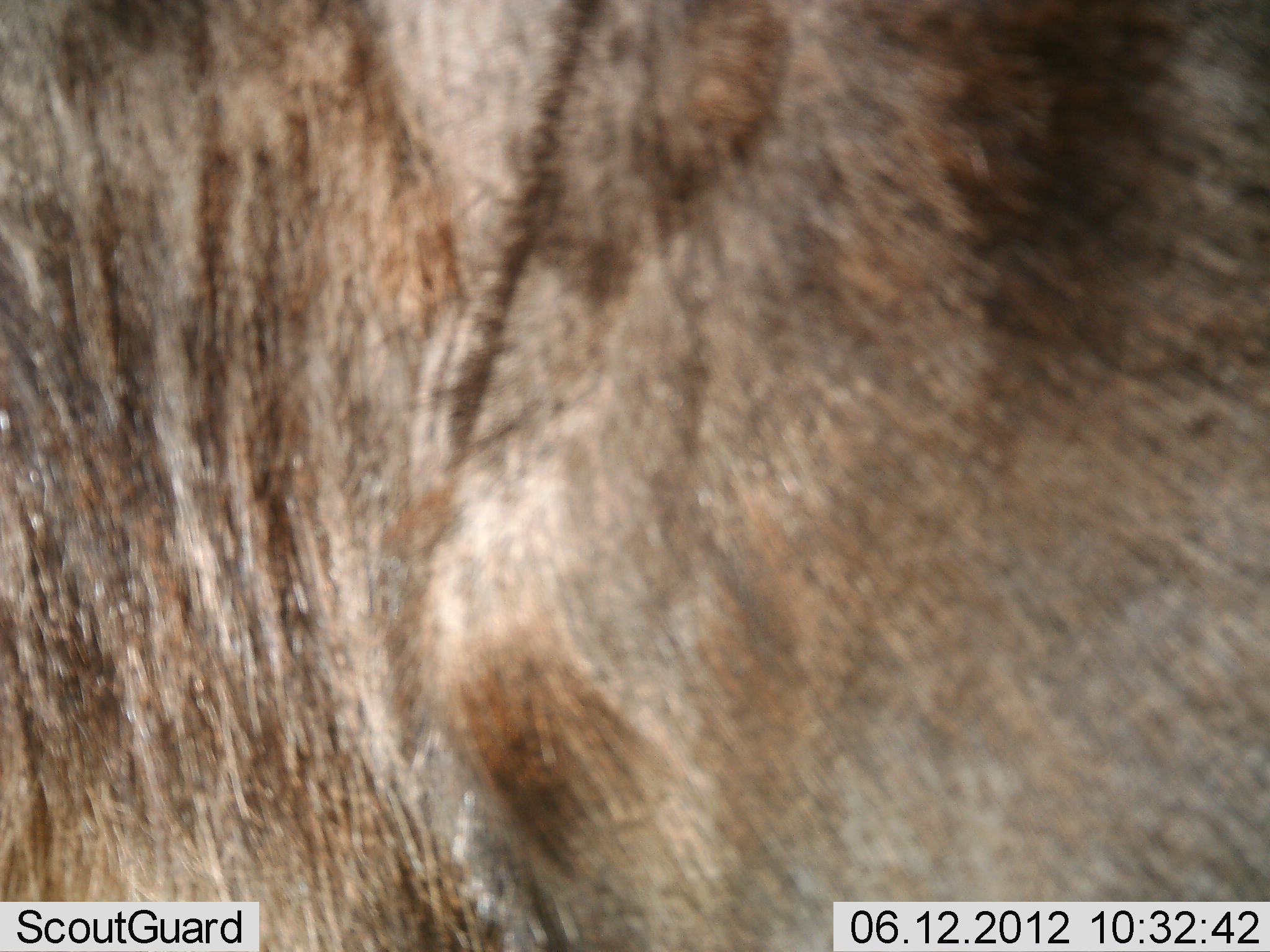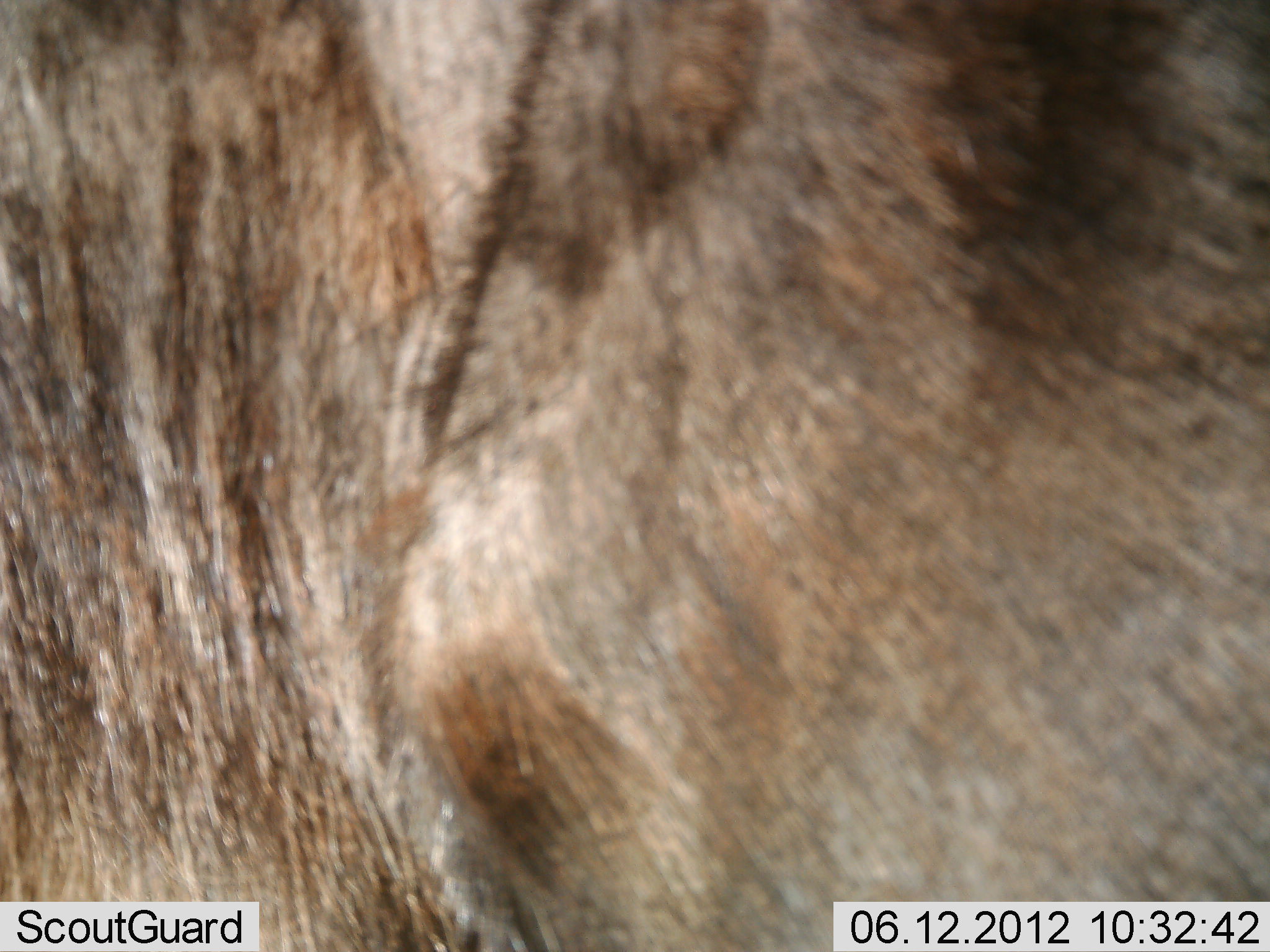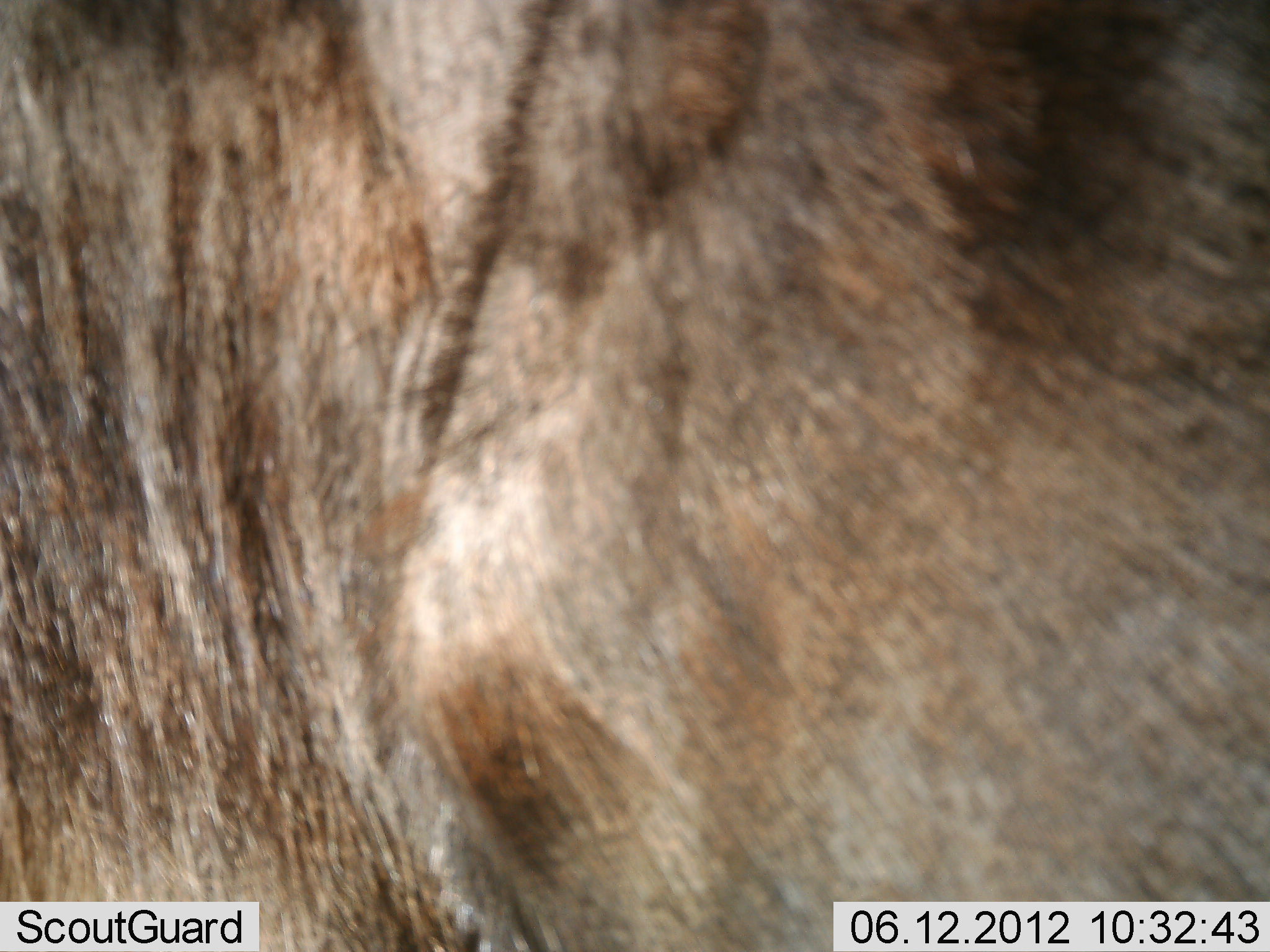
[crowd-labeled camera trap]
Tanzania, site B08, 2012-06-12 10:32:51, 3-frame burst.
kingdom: Animalia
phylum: Chordata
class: Mammalia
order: Artiodactyla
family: Bovidae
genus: Connochaetes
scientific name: Connochaetes taurinus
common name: blue wildebeest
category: wildebeest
Wildebeest (blue wildebeest) (Connochaetes taurinus), count 1. Behavior (volunteer vote fractions): standing 100%, resting 0%, moving 0%, interacting 0%. Young present (vote fraction): 0%. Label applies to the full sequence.